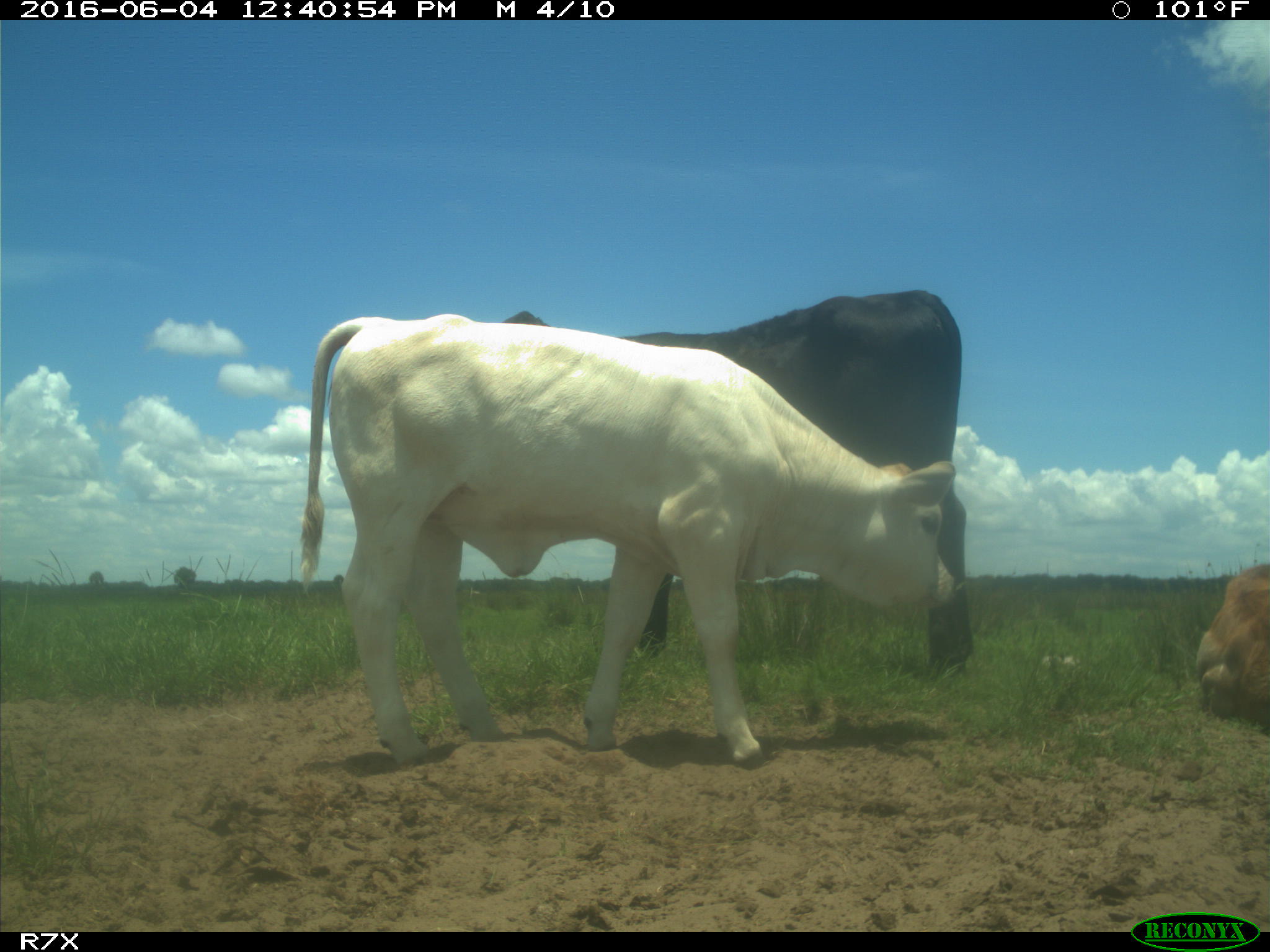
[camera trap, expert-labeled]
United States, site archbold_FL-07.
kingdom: Animalia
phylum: Chordata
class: Mammalia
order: Artiodactyla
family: Bovidae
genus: Bos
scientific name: Bos taurus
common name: domestic cow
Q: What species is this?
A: Bos taurus (domestic cow).